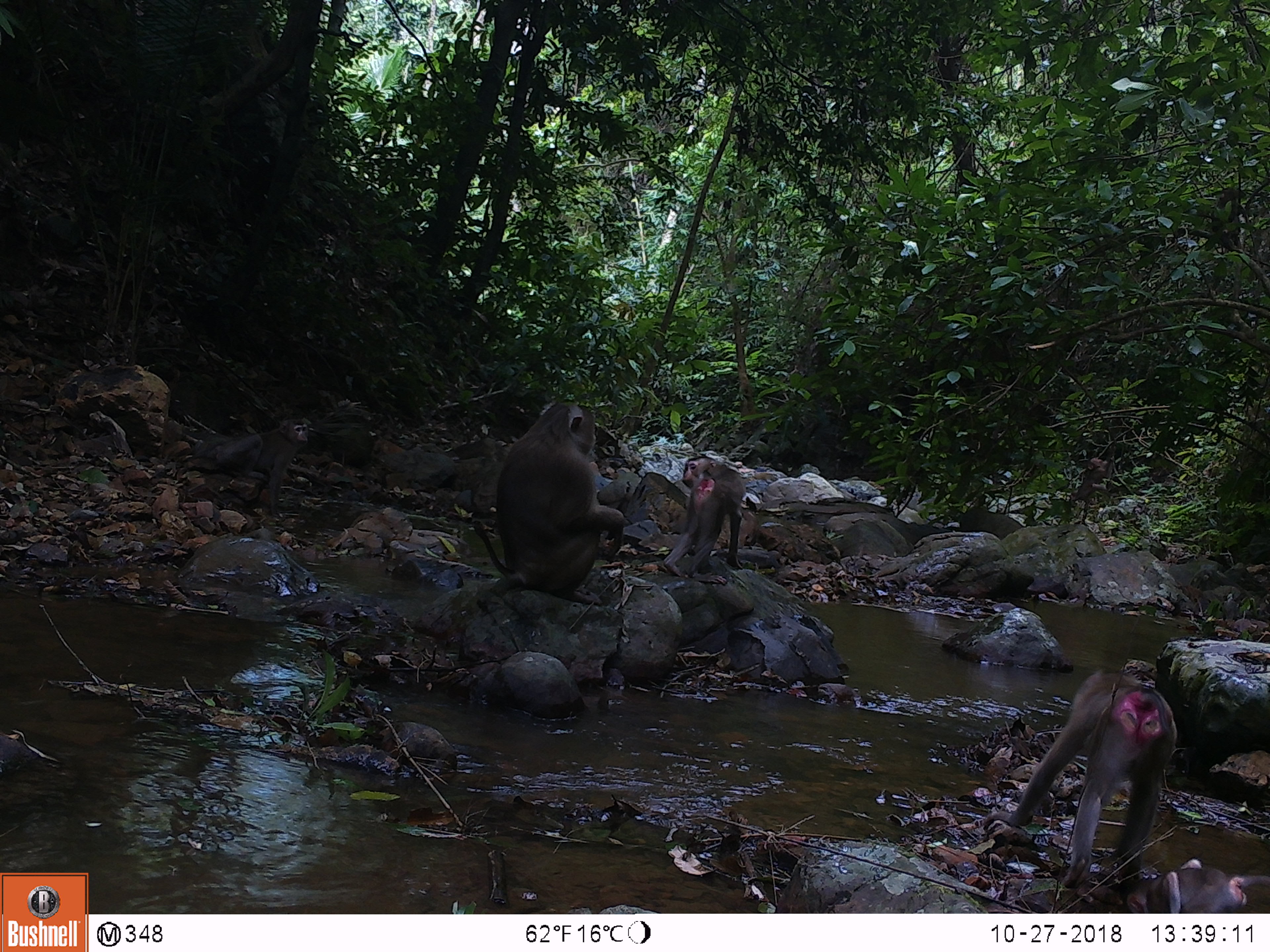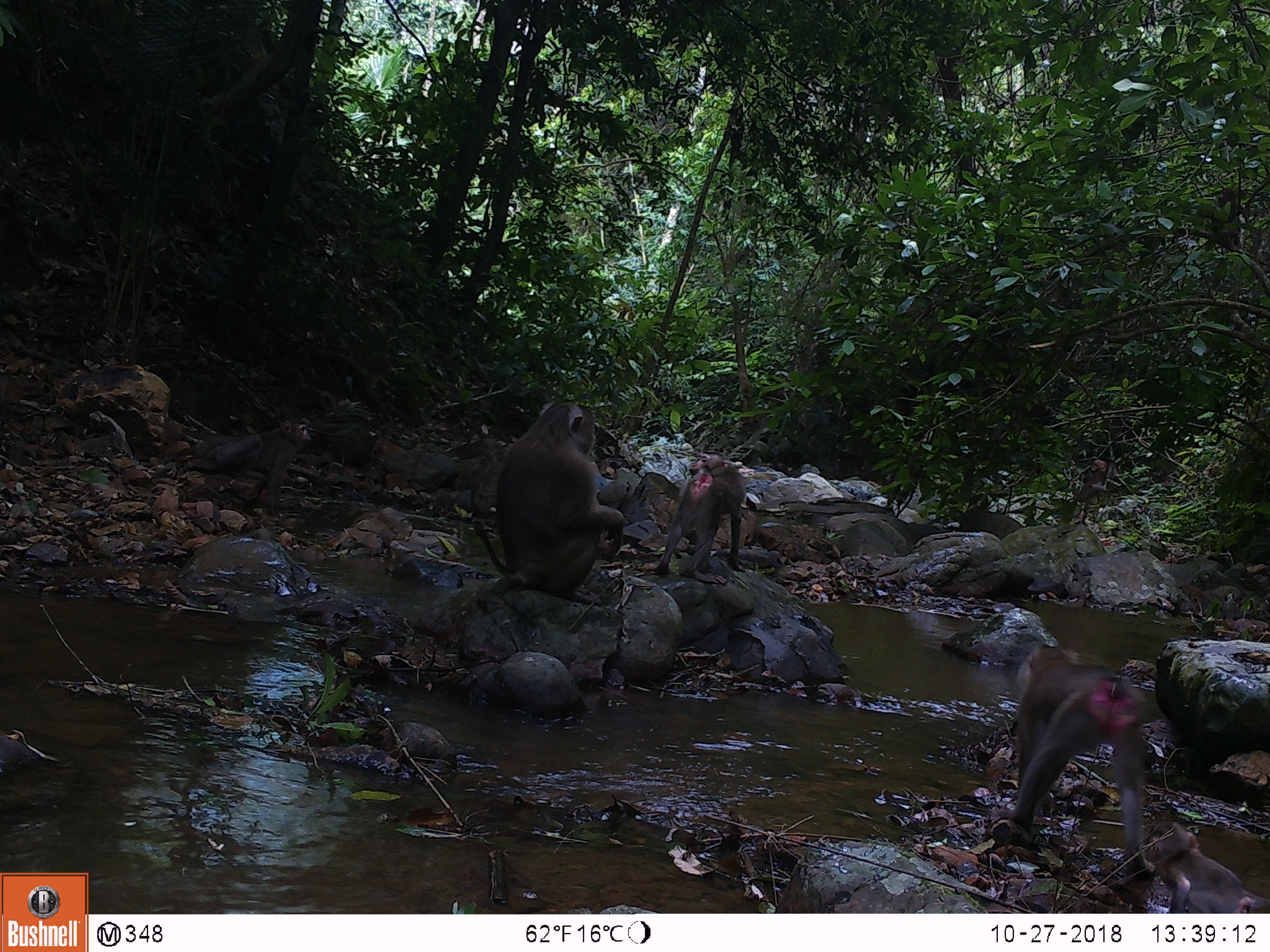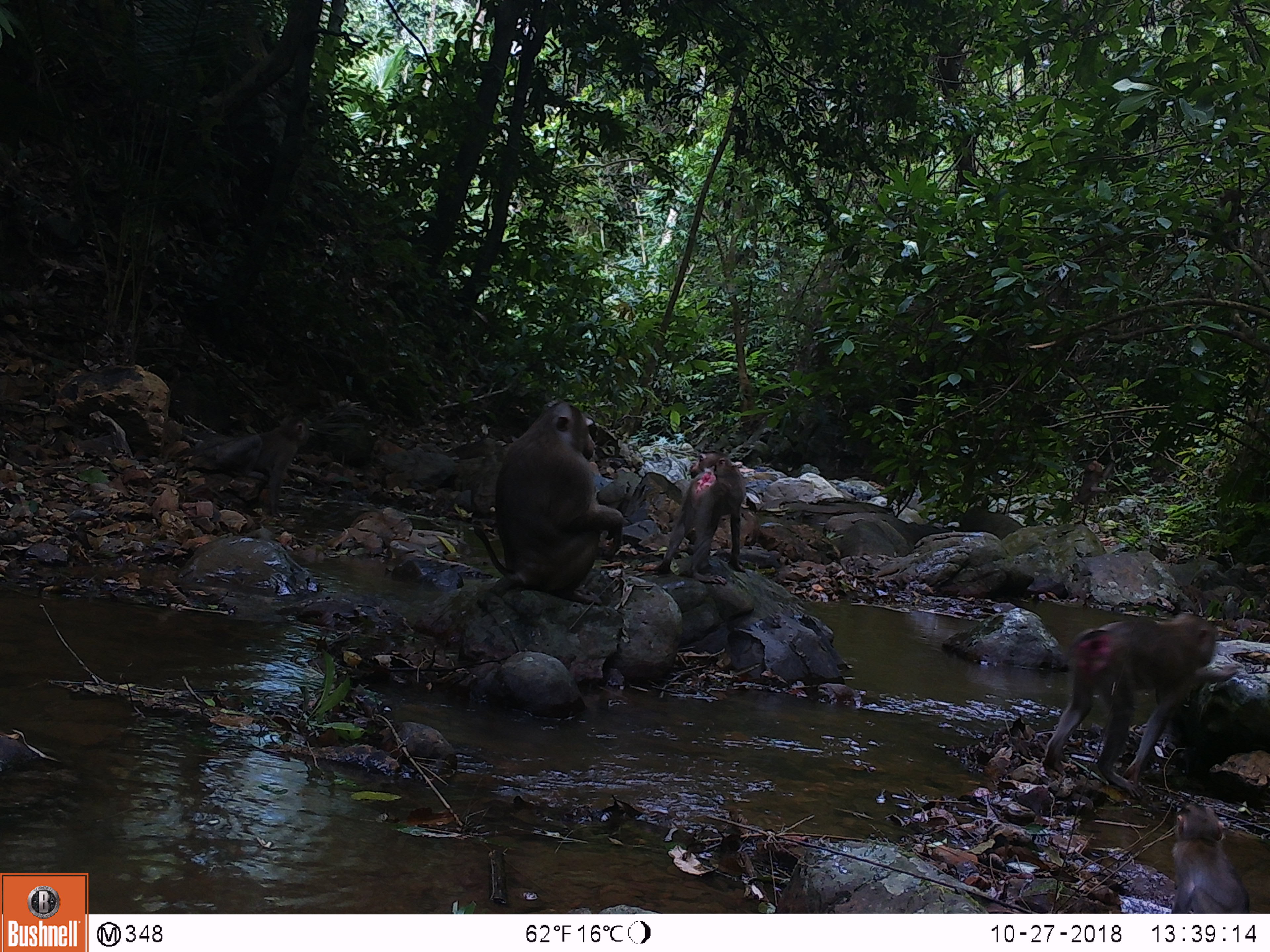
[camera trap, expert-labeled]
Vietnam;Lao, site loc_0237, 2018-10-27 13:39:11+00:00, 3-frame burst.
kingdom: Animalia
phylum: Chordata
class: Mammalia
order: Primates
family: Cercopithecidae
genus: Macaca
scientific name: Macaca nemestrina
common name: pig-tailed macaque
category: pig tailed macaque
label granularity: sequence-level